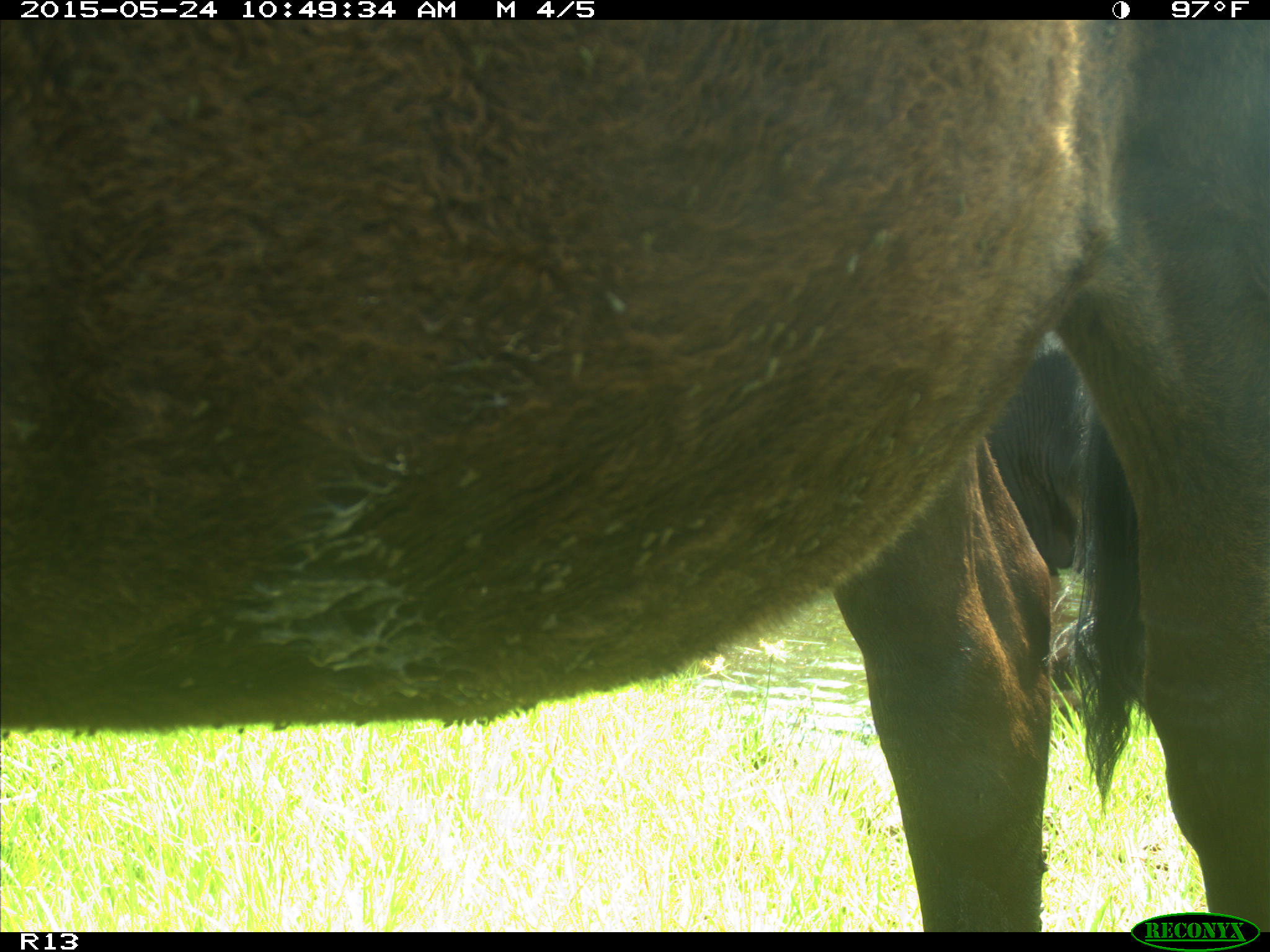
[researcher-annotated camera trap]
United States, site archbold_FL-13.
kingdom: Animalia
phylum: Chordata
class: Mammalia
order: Artiodactyla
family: Bovidae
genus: Bos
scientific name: Bos taurus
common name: domestic cow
Bos taurus (domestic cow).